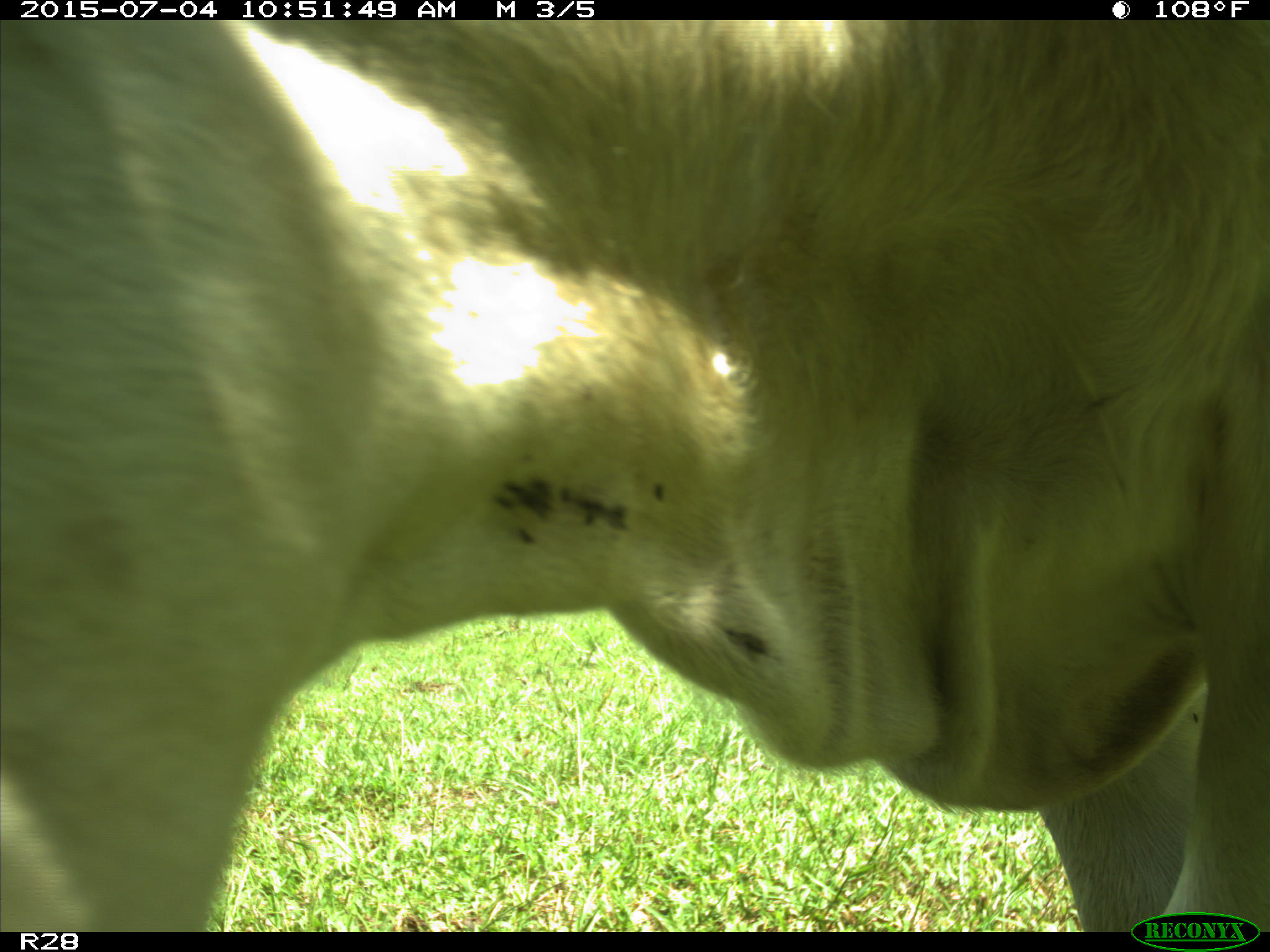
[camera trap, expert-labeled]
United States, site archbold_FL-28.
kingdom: Animalia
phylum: Chordata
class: Mammalia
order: Artiodactyla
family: Bovidae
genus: Bos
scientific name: Bos taurus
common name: domestic cow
Bos taurus (domestic cow).